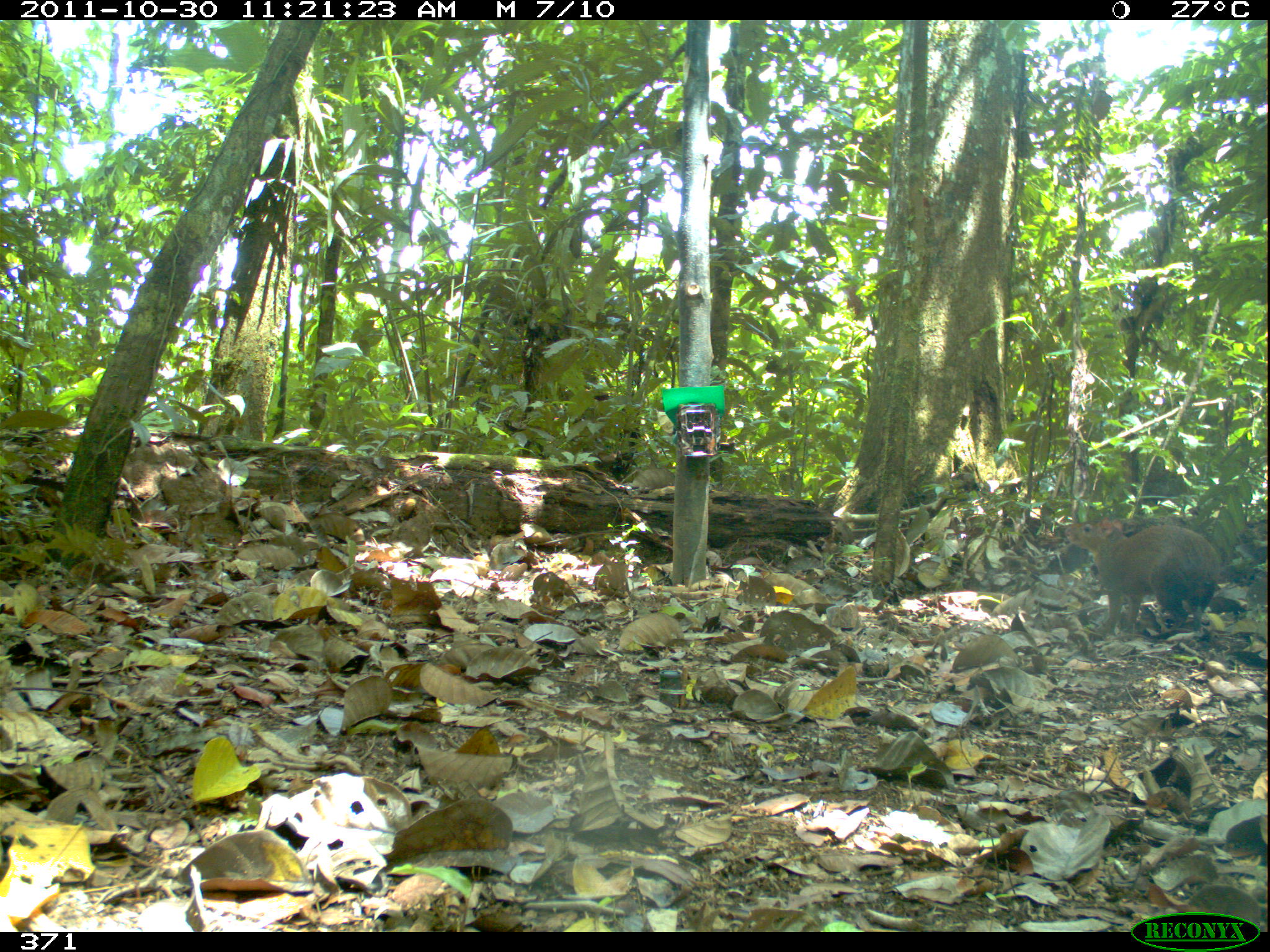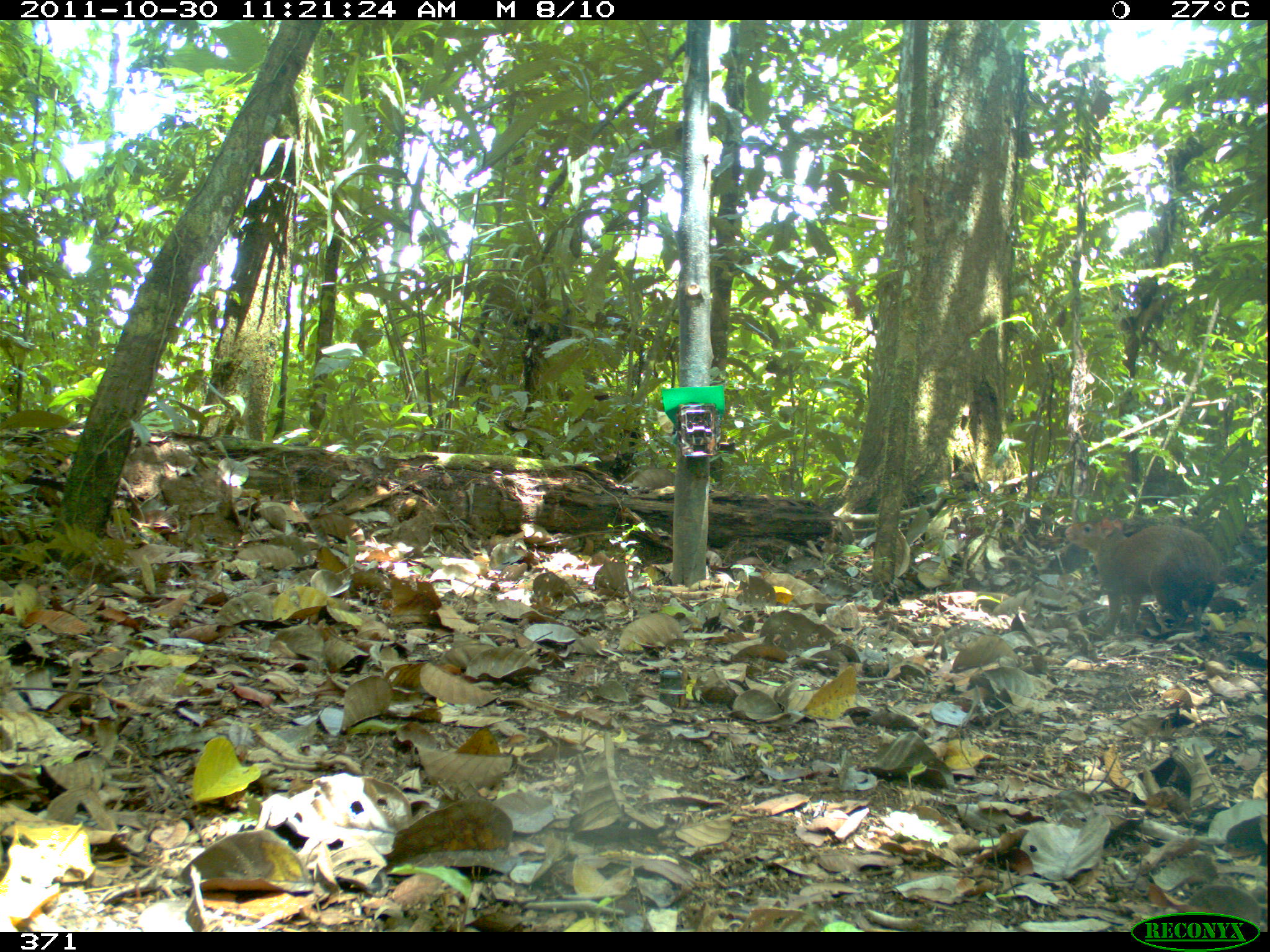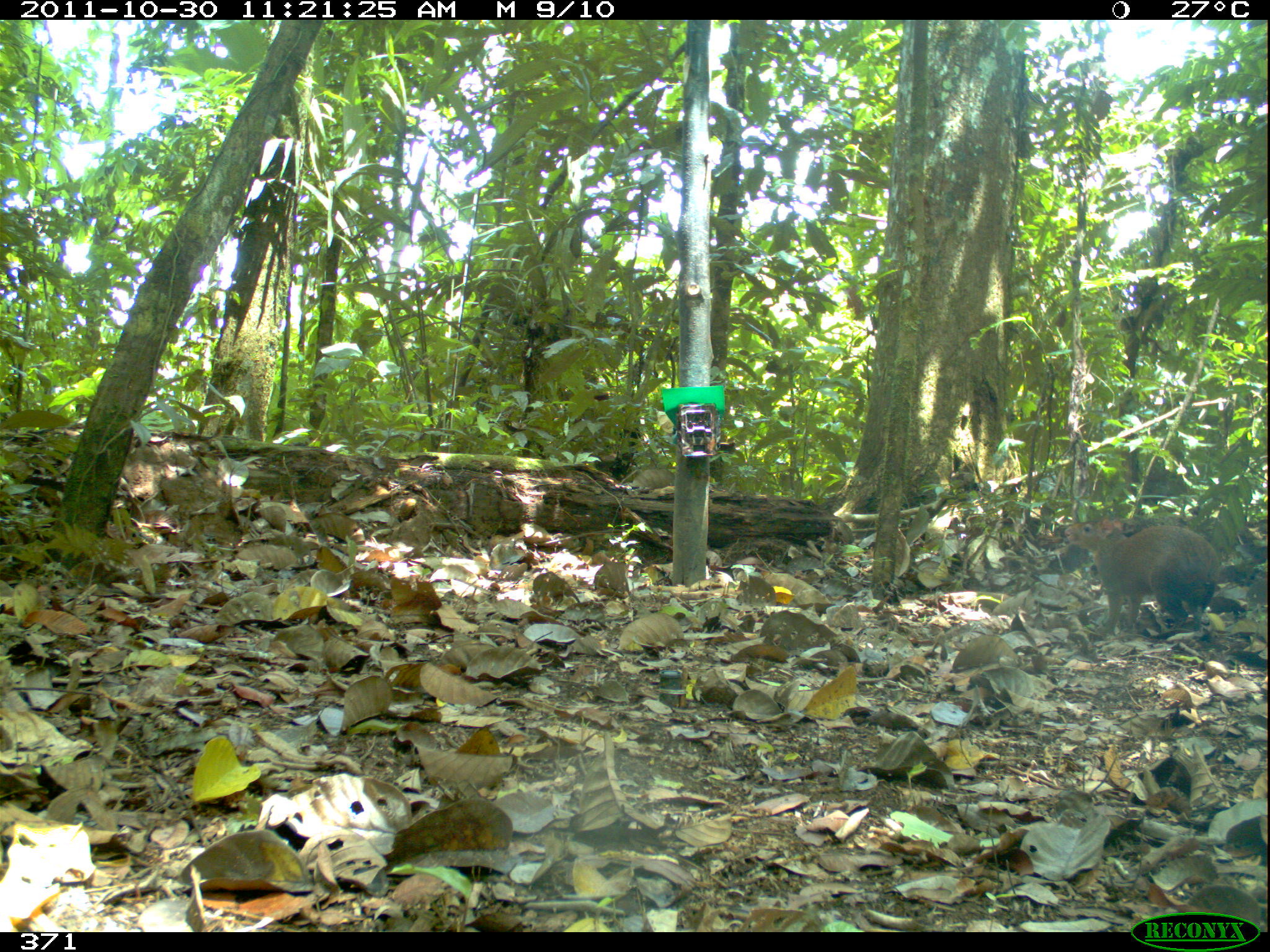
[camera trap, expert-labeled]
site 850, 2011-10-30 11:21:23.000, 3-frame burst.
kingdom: Animalia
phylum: Chordata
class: Mammalia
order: Rodentia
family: Dasyproctidae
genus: Dasyprocta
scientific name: Dasyprocta punctata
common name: central american agouti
Dasyprocta punctata (central american agouti).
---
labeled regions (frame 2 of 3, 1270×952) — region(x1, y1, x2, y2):
dasyprocta punctata: region(1064, 515, 1221, 637)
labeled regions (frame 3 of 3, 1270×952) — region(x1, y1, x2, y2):
dasyprocta punctata: region(1064, 514, 1220, 636)